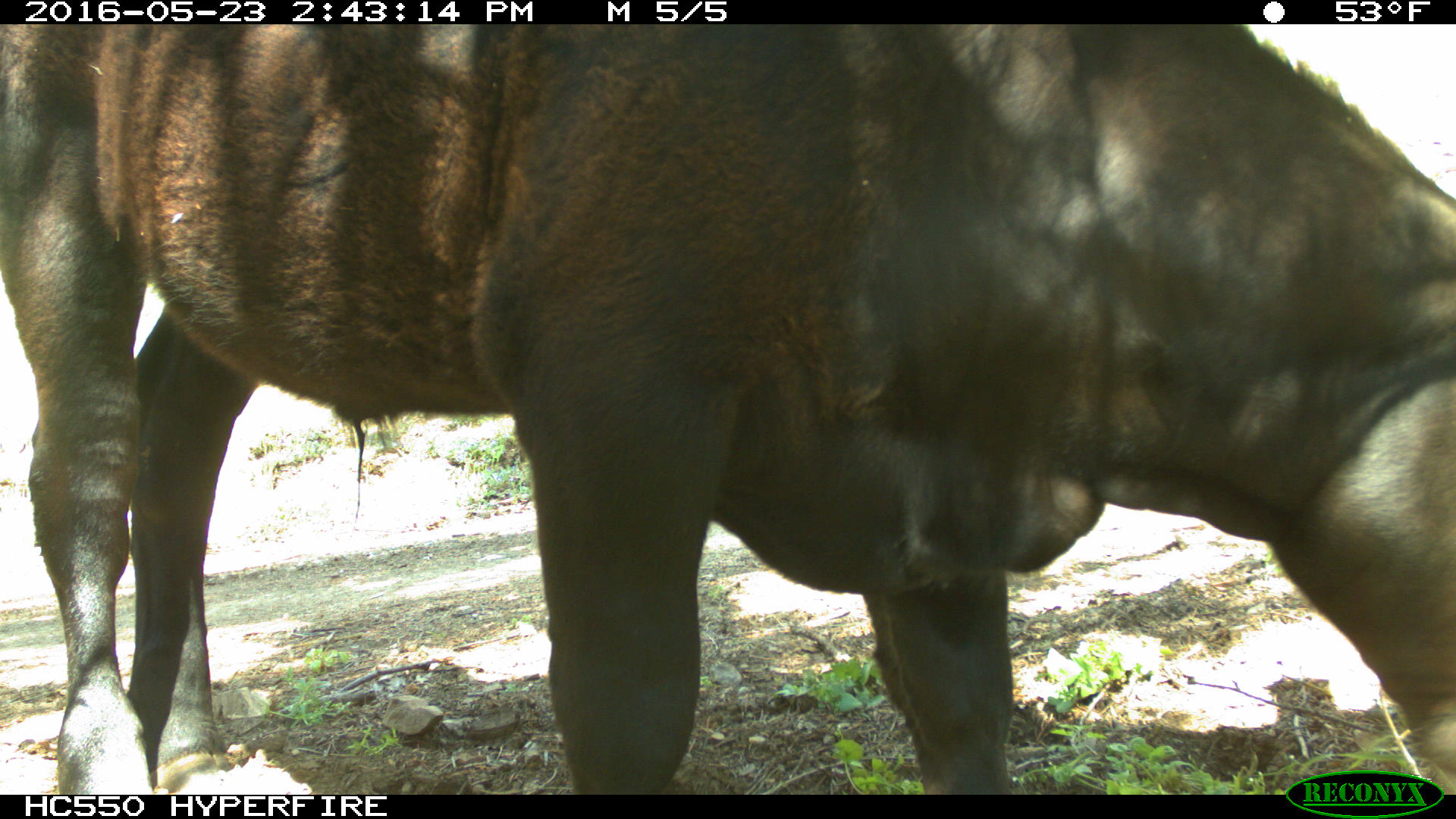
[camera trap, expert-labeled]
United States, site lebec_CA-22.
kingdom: Animalia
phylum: Chordata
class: Mammalia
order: Artiodactyla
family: Bovidae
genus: Bos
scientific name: Bos taurus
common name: domestic cow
Bos taurus (domestic cow).